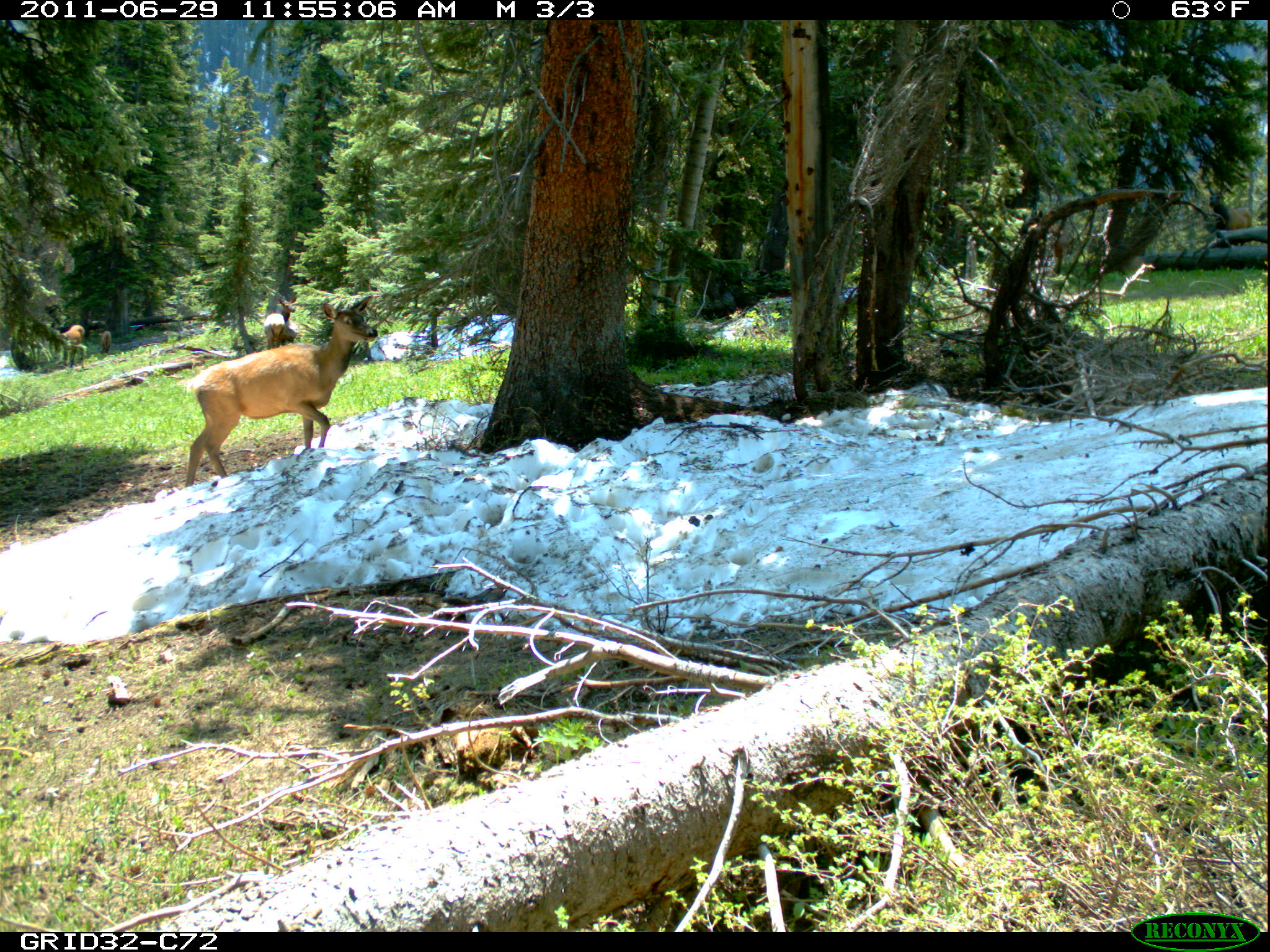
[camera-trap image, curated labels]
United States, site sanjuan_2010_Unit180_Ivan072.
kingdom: Animalia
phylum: Chordata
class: Mammalia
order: Artiodactyla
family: Cervidae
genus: Cervus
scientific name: Cervus elaphus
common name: red deer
Cervus elaphus (red deer).